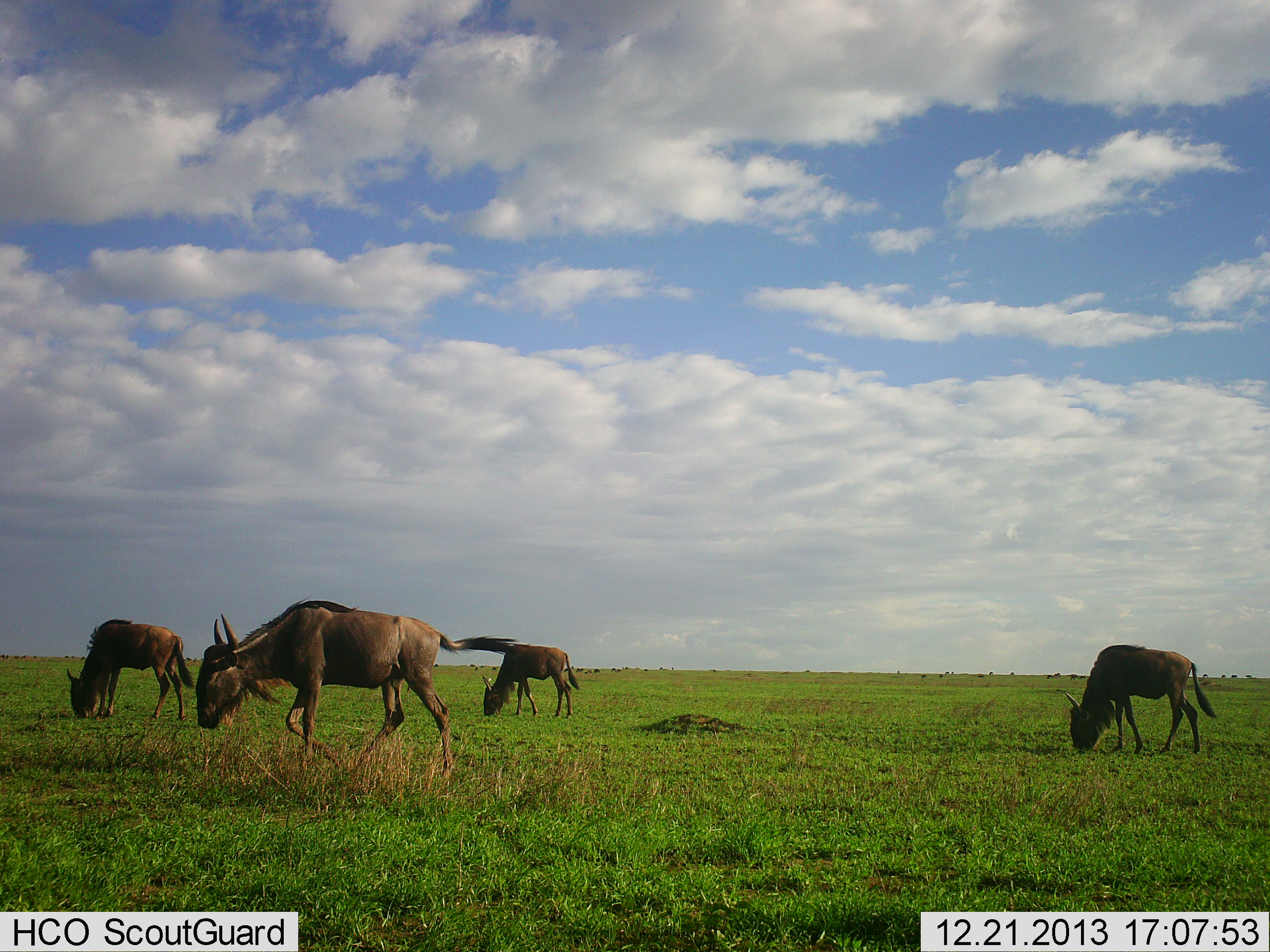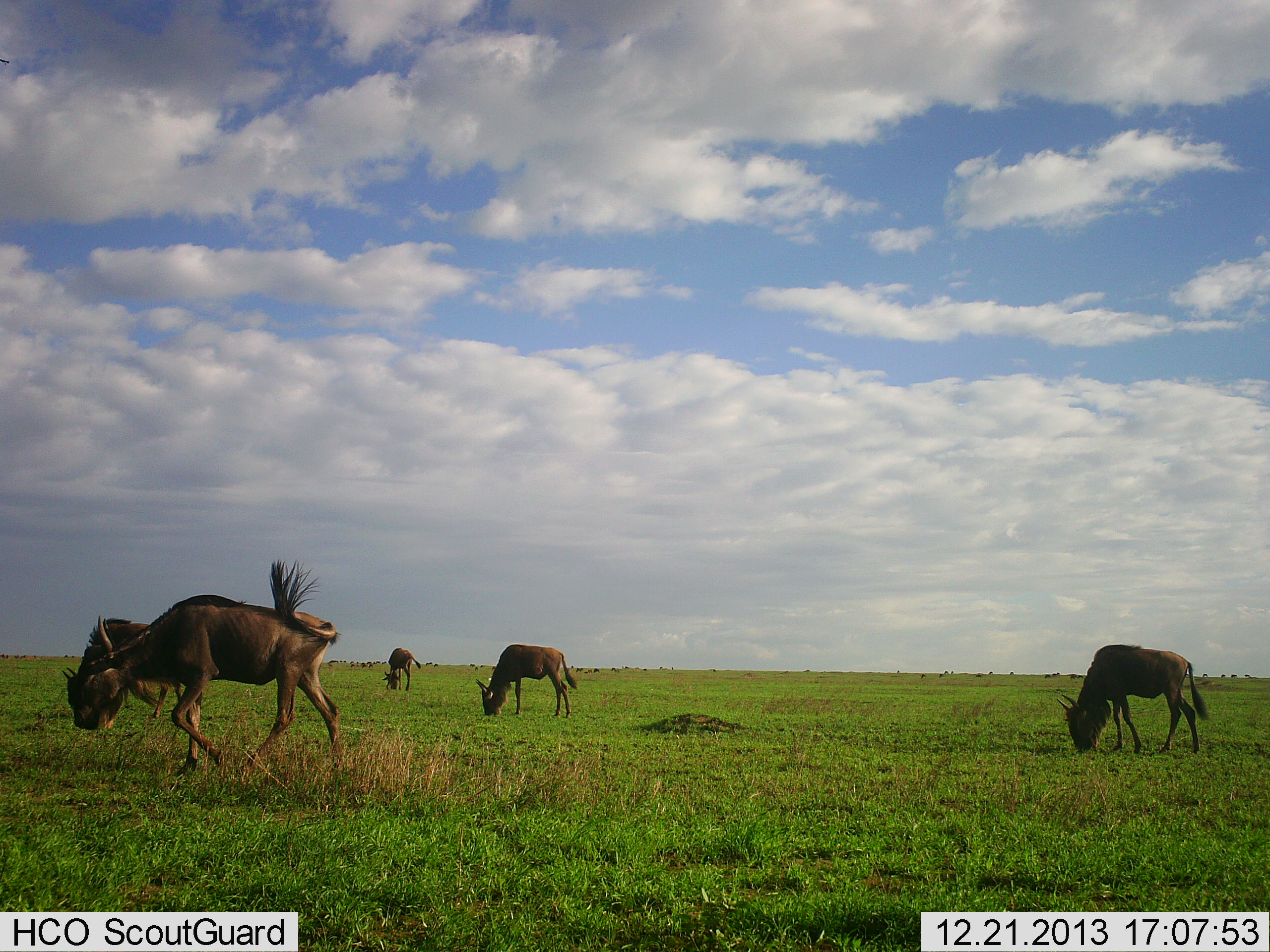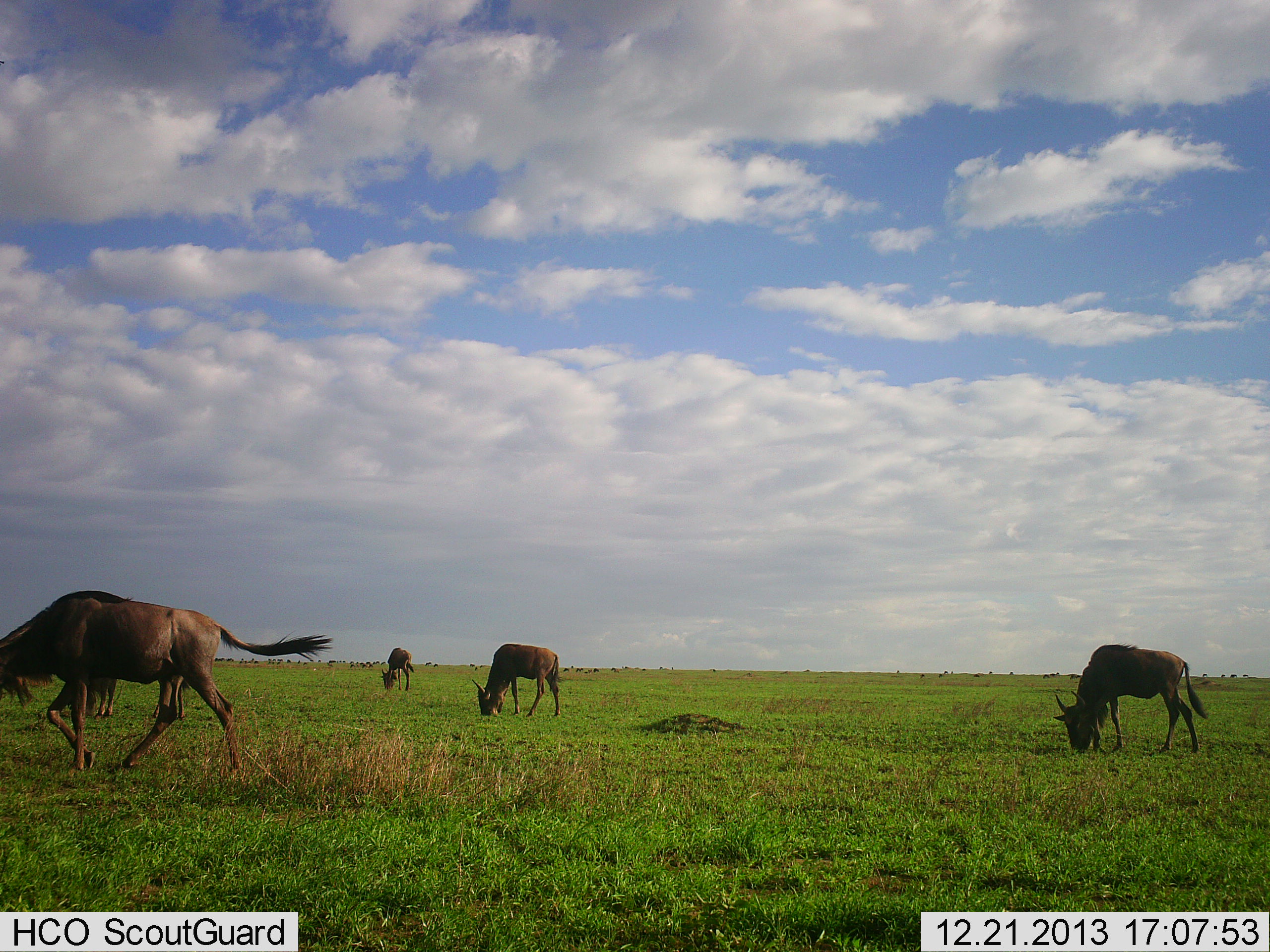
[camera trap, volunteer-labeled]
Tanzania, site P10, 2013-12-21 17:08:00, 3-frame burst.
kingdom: Animalia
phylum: Chordata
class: Mammalia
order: Artiodactyla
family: Bovidae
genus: Connochaetes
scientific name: Connochaetes taurinus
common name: blue wildebeest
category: wildebeest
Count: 5.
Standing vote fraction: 10%.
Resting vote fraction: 0%.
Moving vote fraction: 80%.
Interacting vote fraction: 0%.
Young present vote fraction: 0%.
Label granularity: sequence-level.